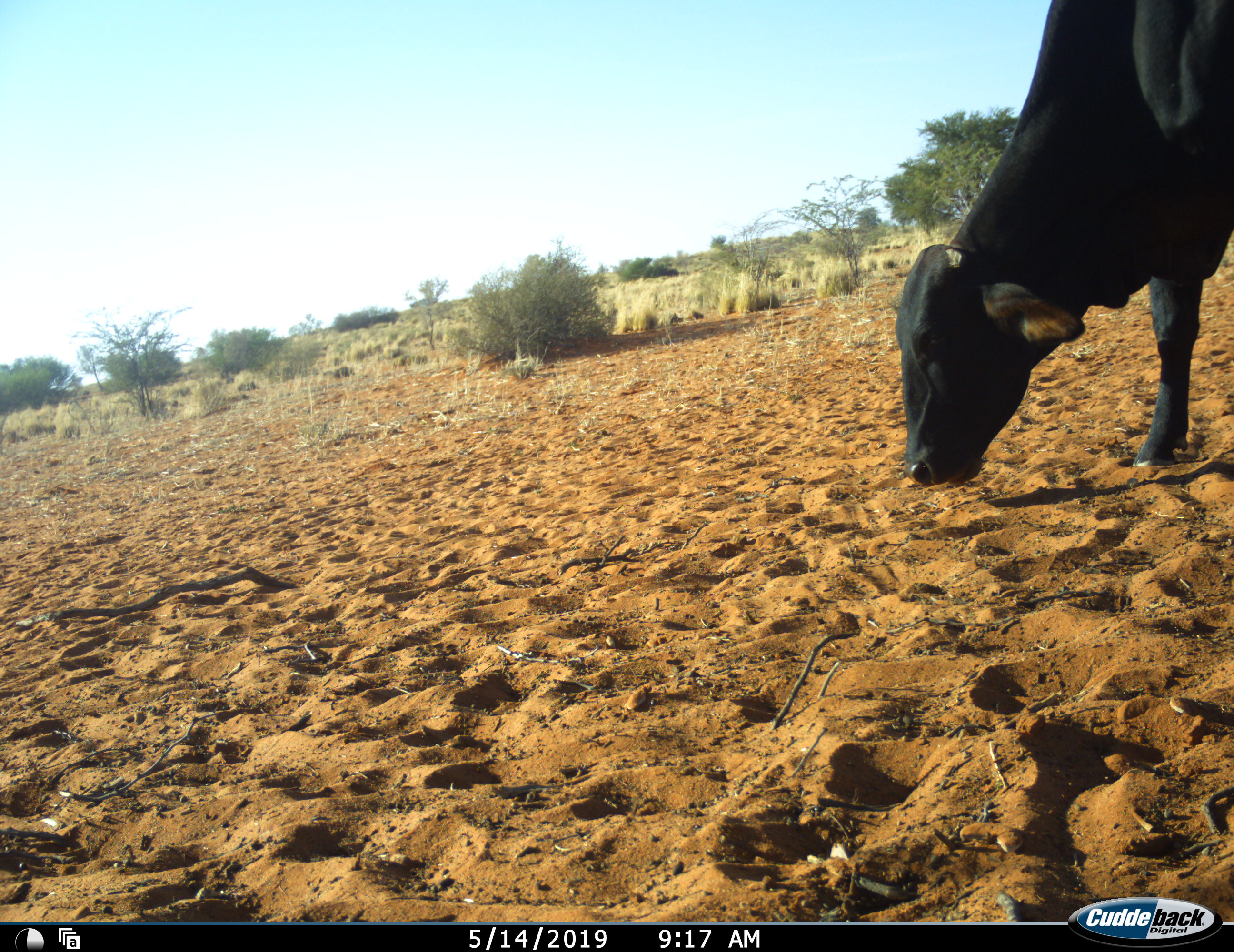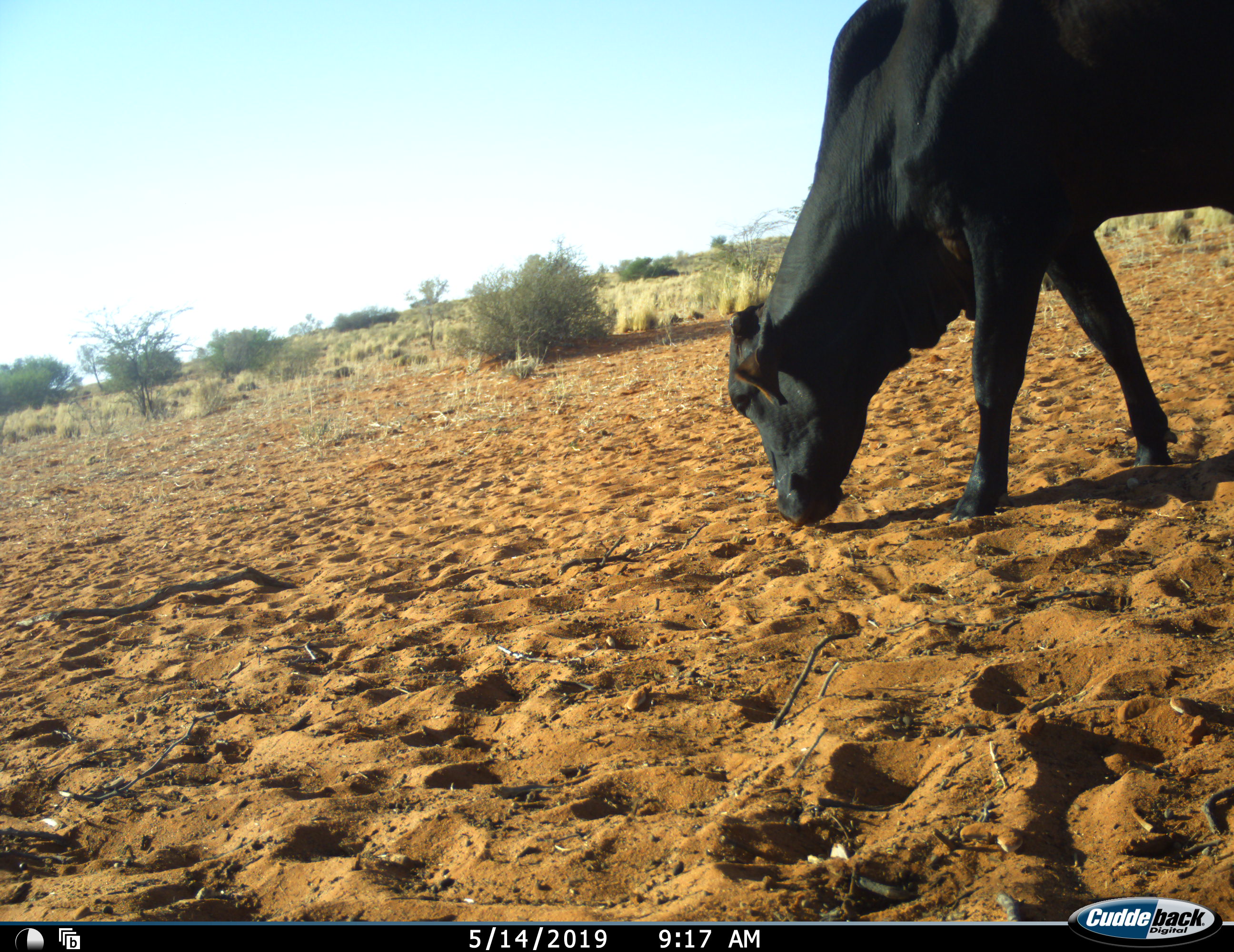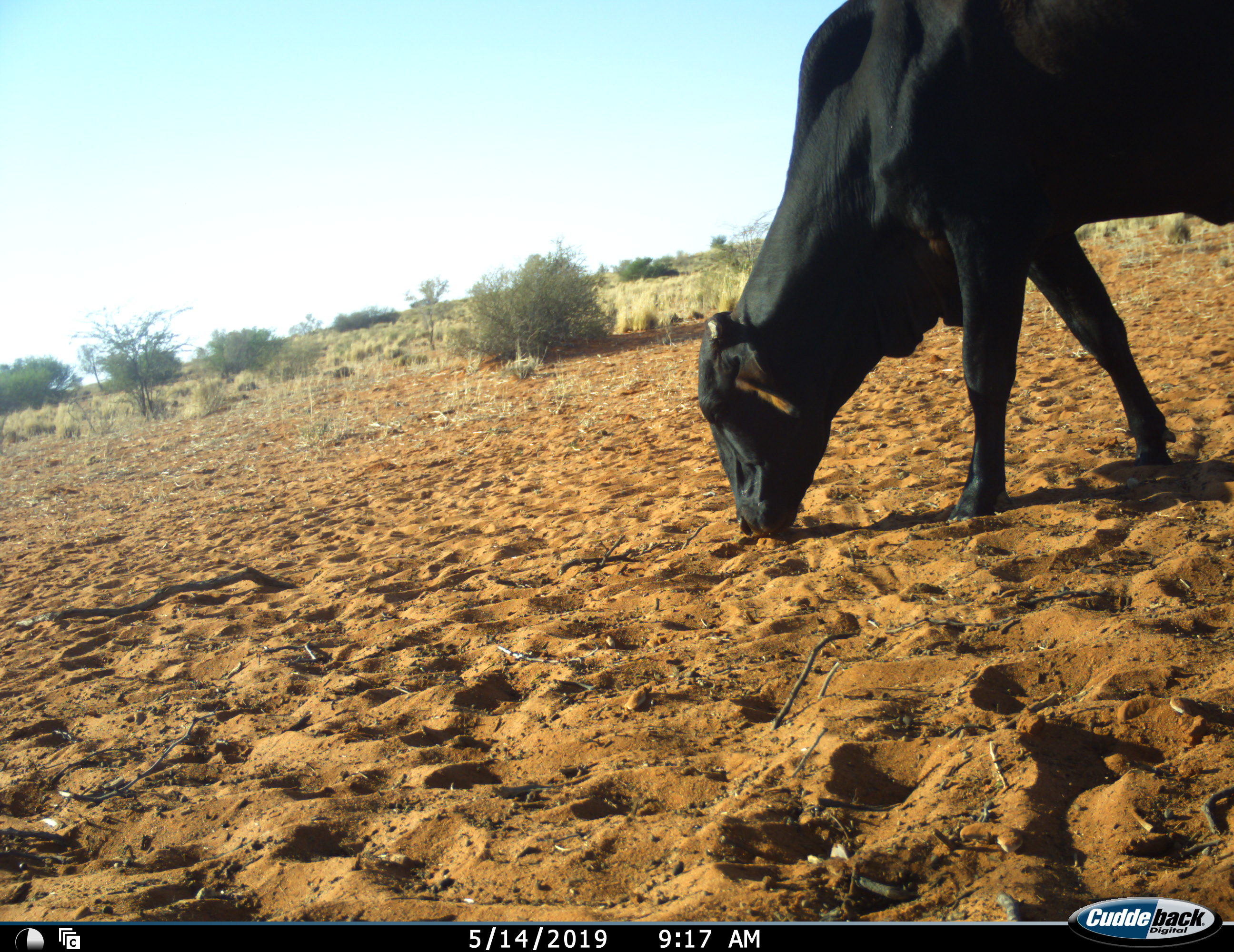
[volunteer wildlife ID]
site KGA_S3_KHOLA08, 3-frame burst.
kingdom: Animalia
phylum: Chordata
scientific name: Vertebrata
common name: domestic animal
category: domesticanimal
Domesticanimal (domestic animal) (Vertebrata), count 1. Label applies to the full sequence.